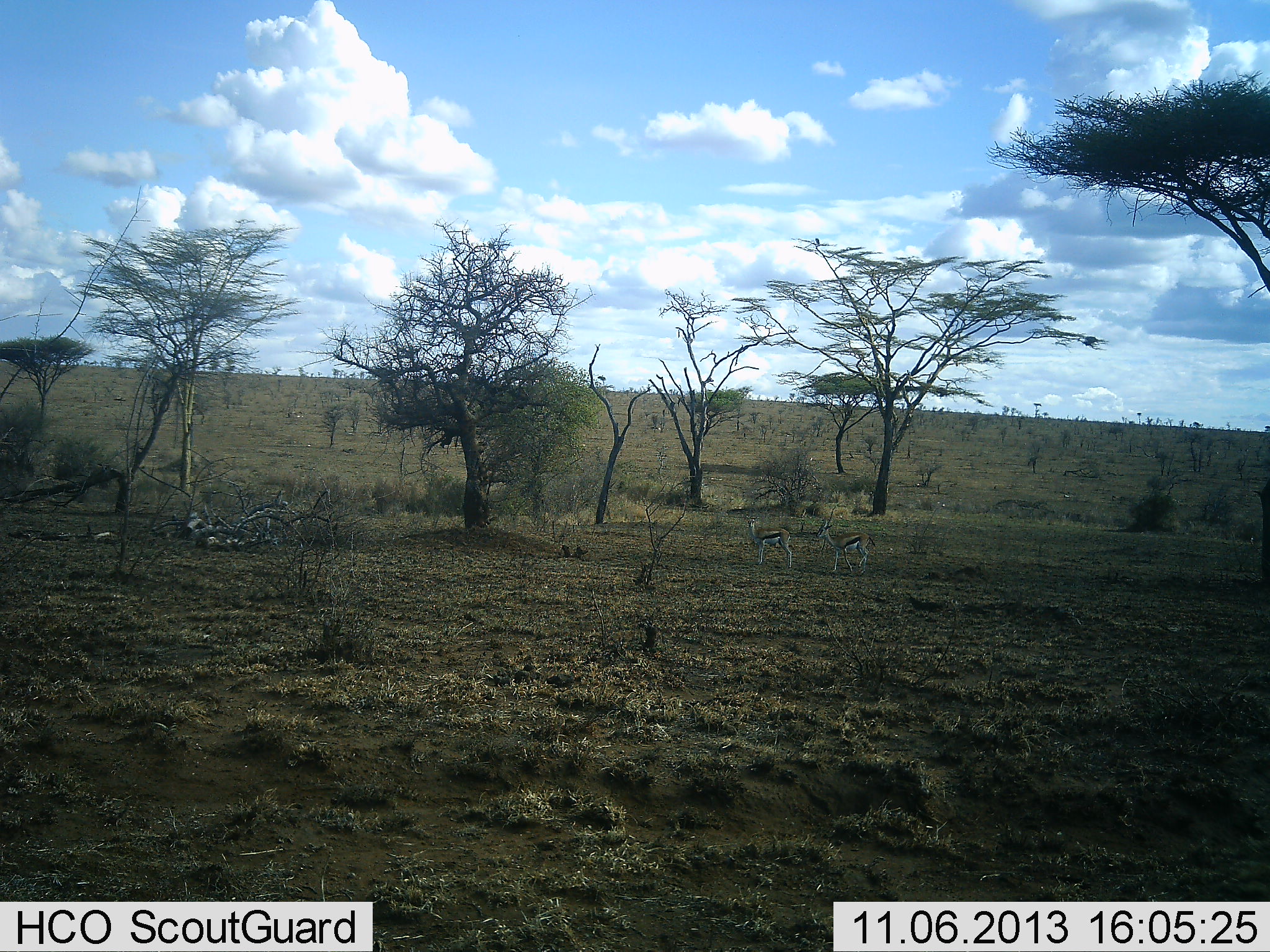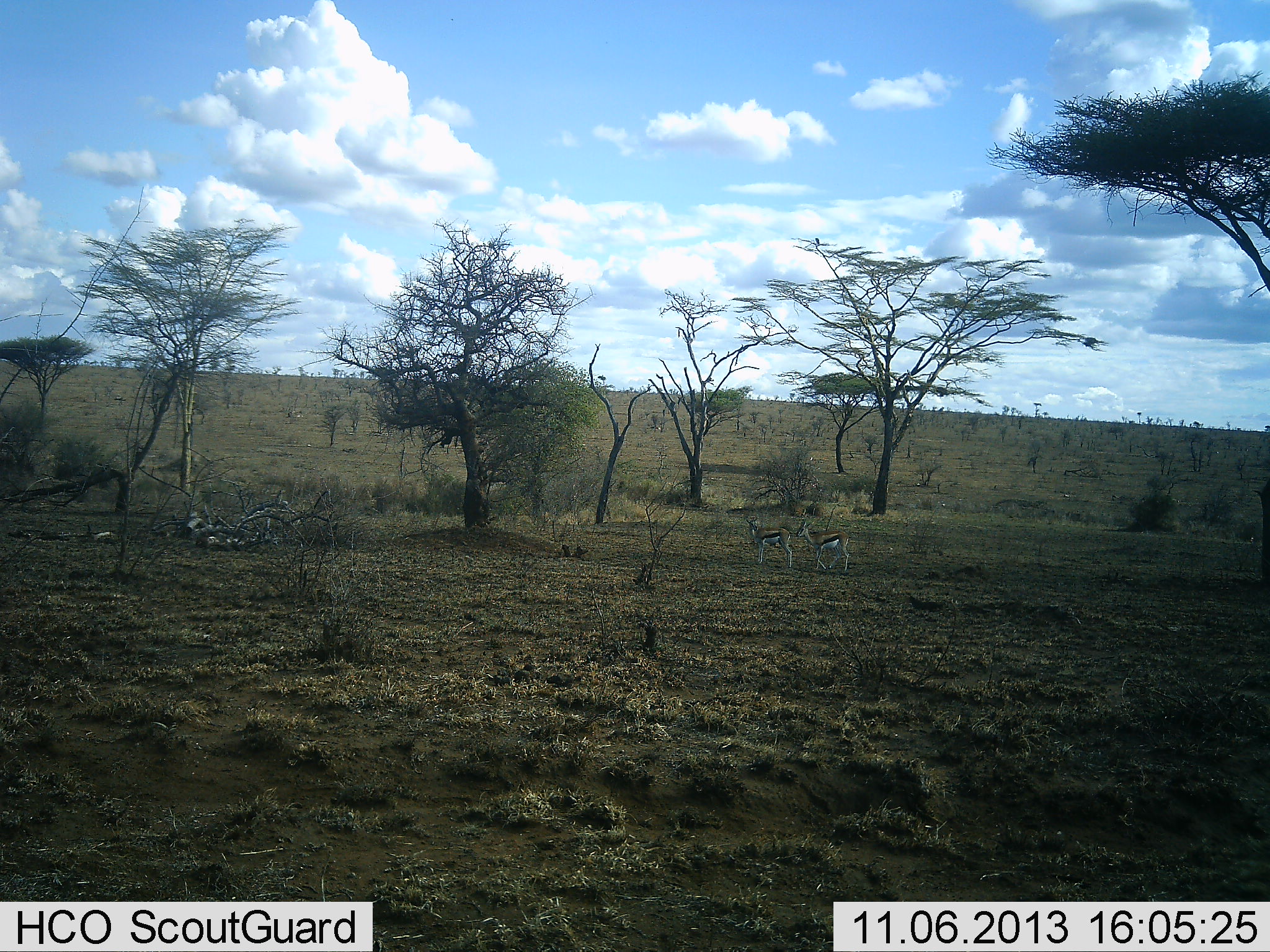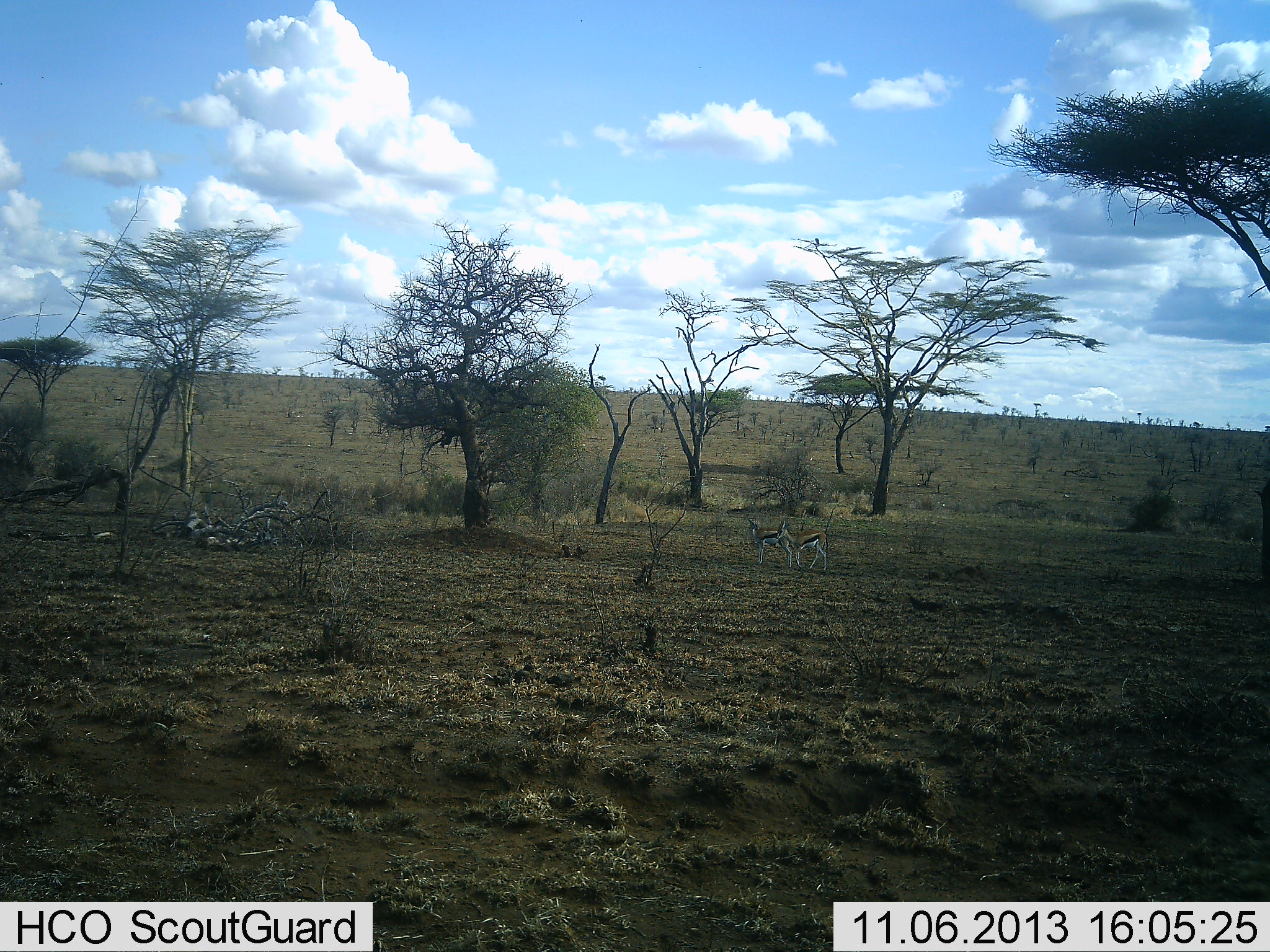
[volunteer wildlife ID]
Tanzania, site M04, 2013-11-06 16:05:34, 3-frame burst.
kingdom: Animalia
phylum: Chordata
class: Mammalia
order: Artiodactyla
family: Bovidae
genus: Eudorcas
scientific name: Eudorcas thomsonii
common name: thomson's gazelle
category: gazellethomsons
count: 2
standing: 90%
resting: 0%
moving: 90%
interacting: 0%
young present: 0%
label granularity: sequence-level